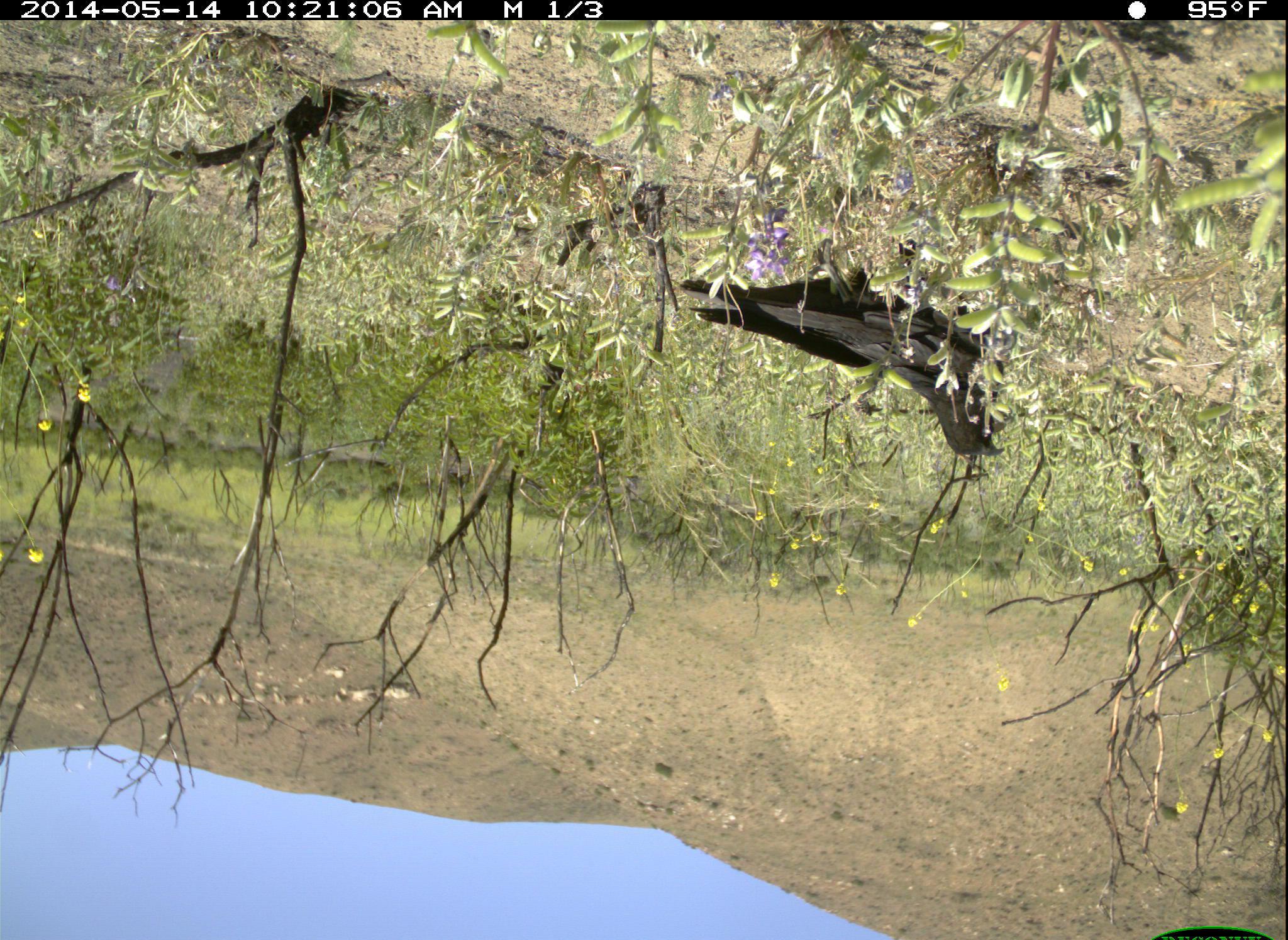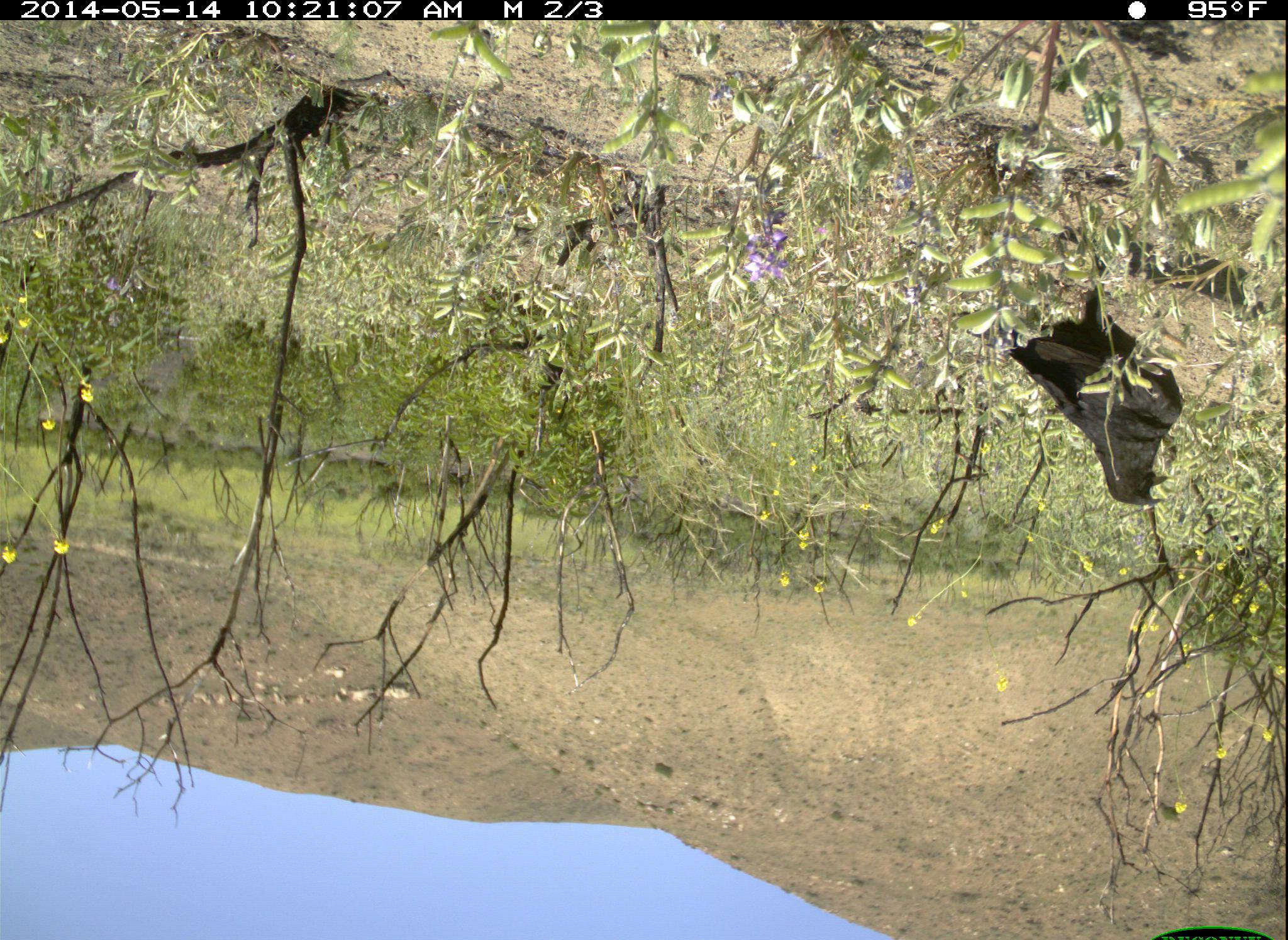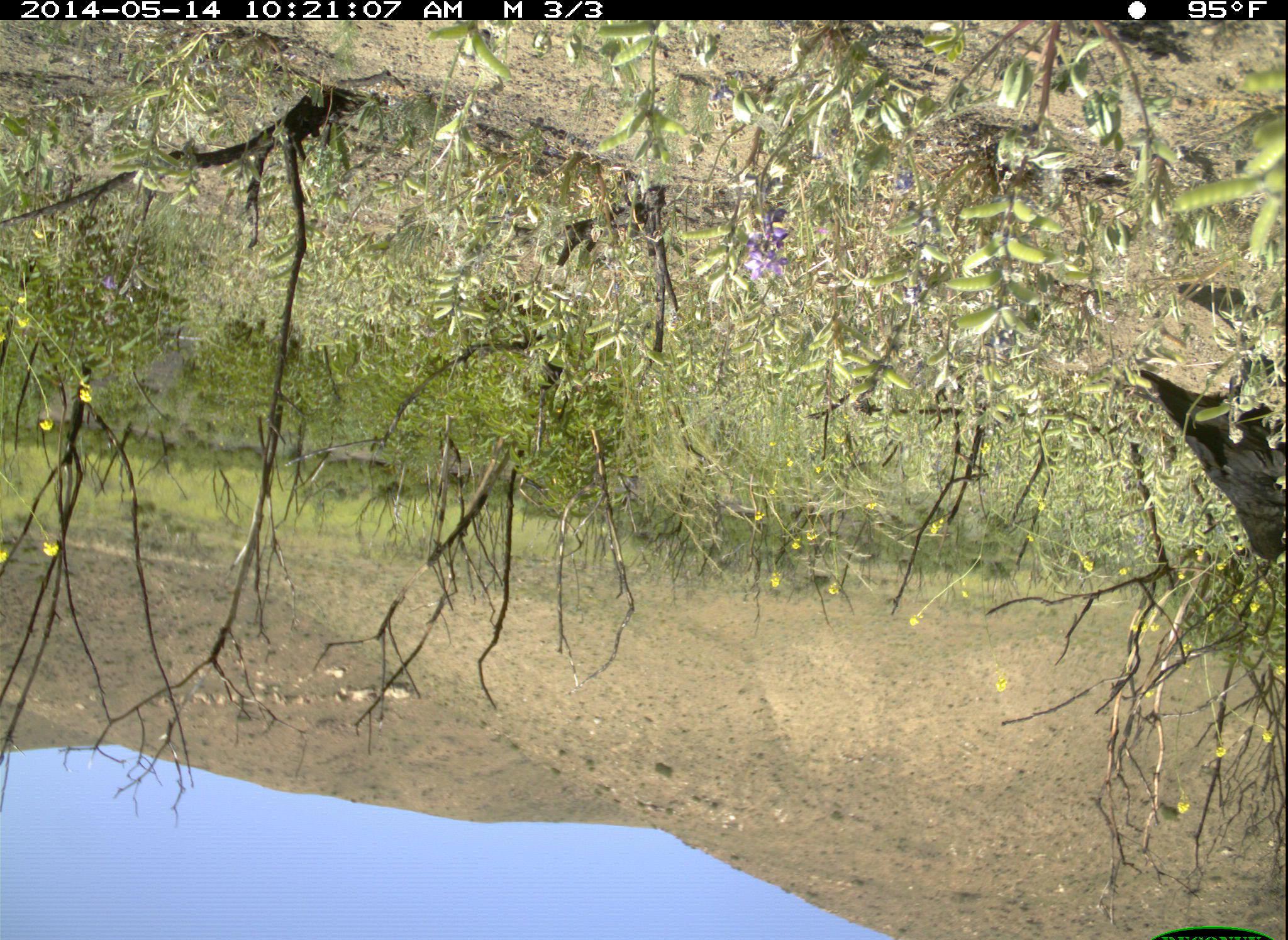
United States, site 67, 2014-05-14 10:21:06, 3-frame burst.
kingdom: Animalia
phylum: Chordata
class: Aves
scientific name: Aves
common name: bird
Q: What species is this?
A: Bird (Aves).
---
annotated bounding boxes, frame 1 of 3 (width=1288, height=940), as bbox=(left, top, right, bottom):
bird: bbox=(680, 254, 1011, 460)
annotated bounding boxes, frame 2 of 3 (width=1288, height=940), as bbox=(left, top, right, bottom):
bird: bbox=(977, 267, 1185, 508)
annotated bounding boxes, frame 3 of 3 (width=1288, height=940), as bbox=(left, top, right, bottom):
bird: bbox=(1131, 353, 1288, 561)